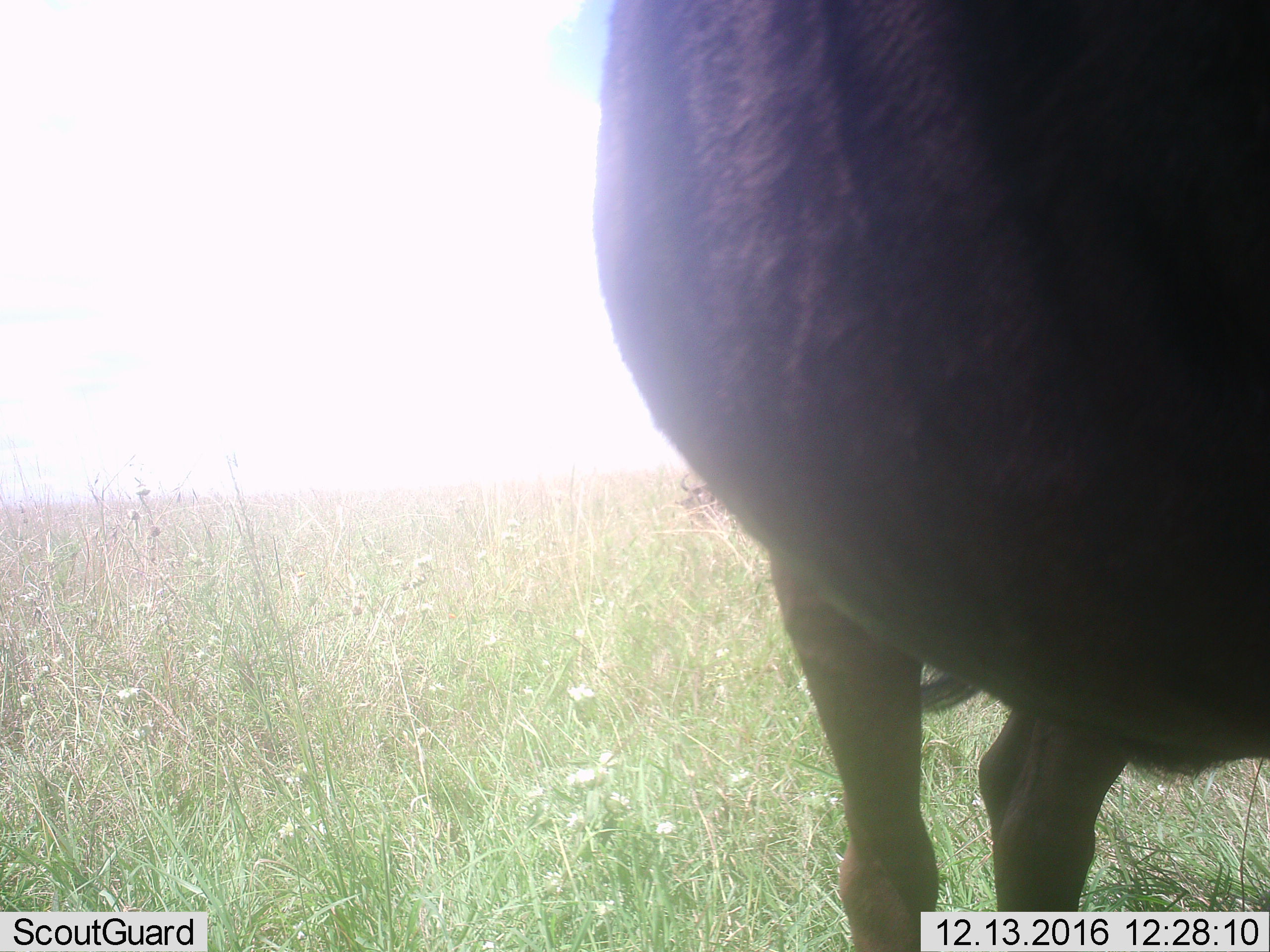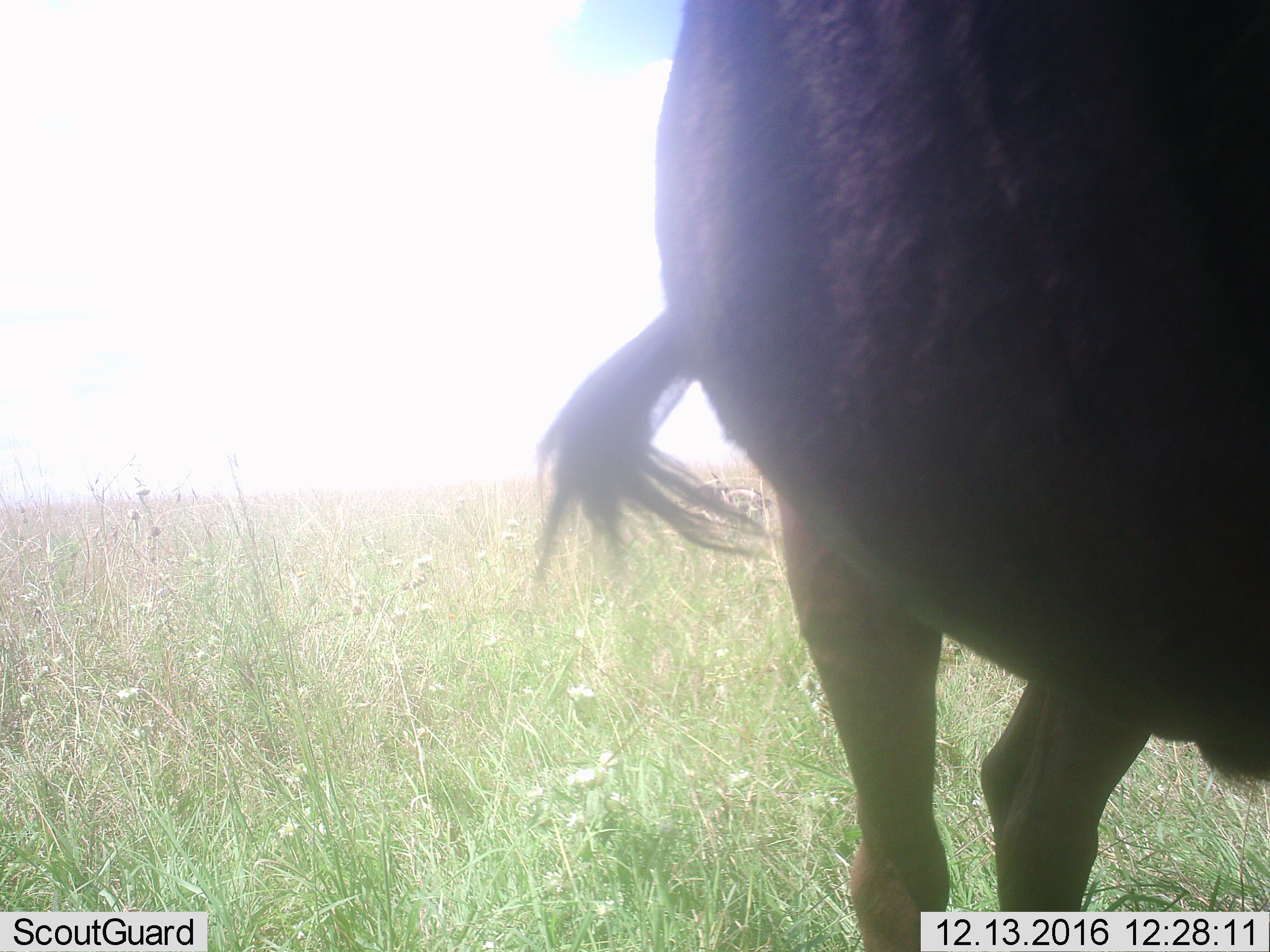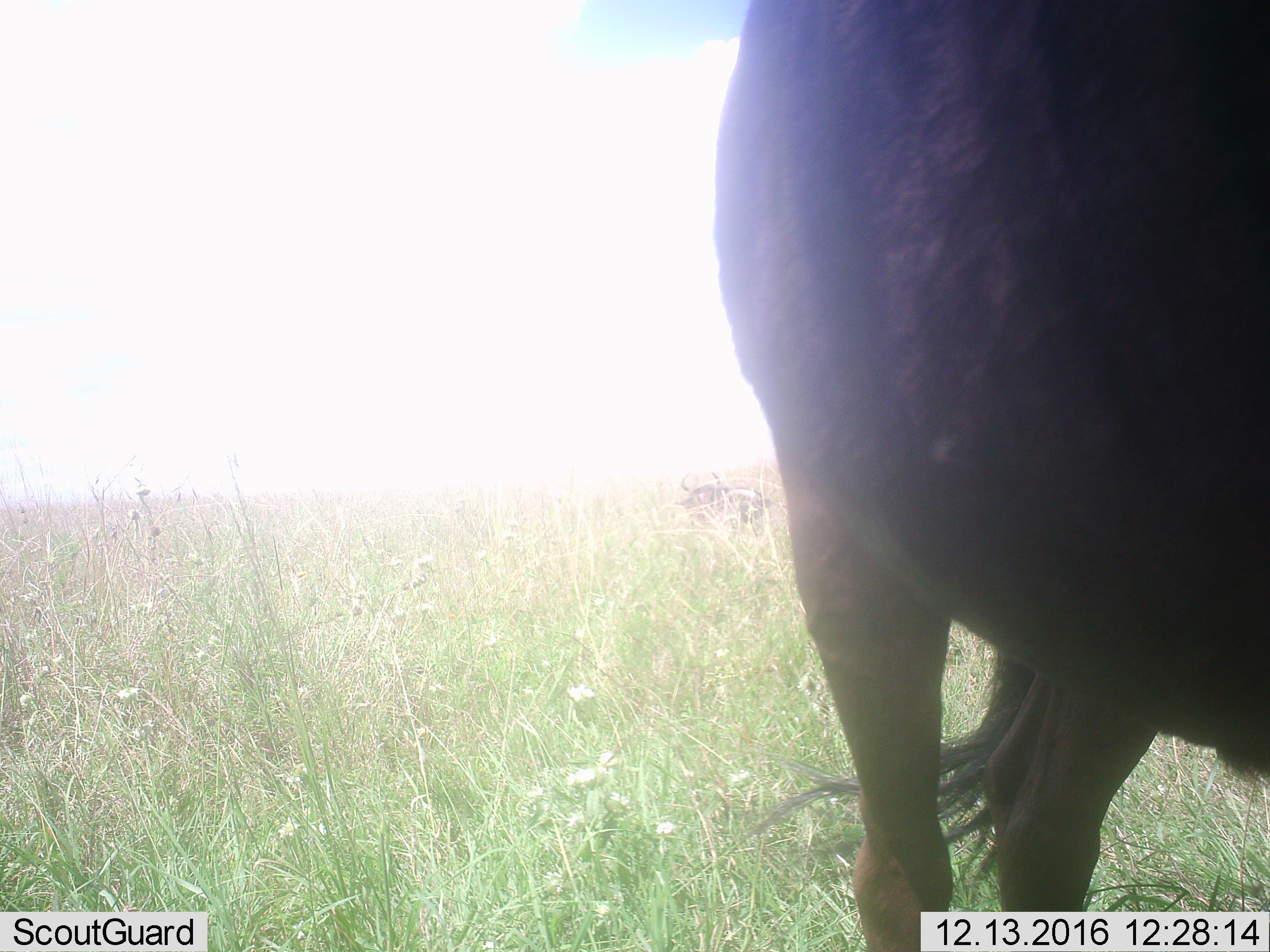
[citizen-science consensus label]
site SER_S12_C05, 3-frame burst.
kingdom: Animalia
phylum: Chordata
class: Mammalia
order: Artiodactyla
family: Bovidae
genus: Connochaetes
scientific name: Connochaetes taurinus taurinus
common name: blue wildebeest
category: wildebeestblue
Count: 2.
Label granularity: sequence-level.